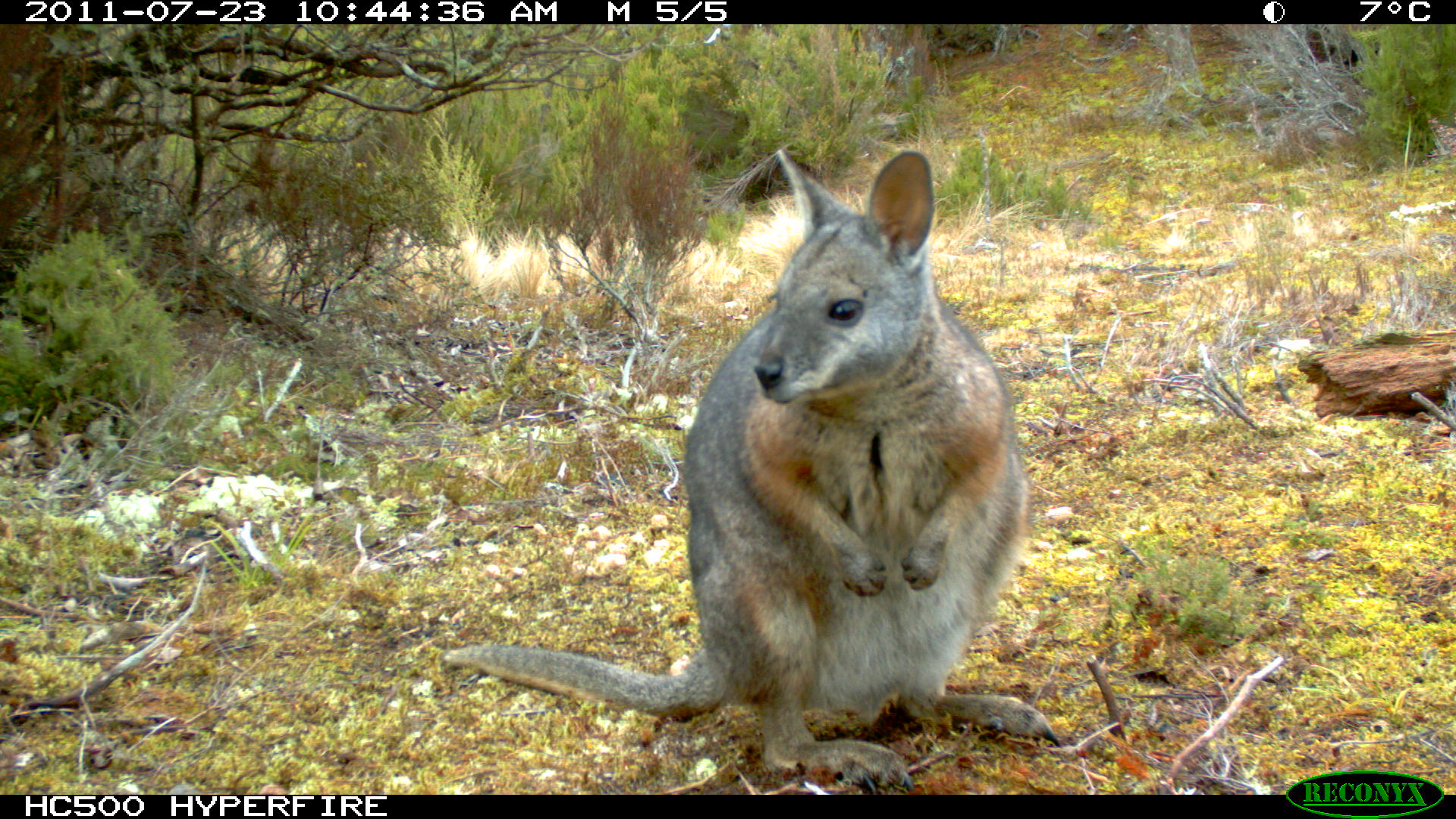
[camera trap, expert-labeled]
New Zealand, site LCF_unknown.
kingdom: Animalia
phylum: Chordata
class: Mammalia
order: Diprotodontia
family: Macropodidae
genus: Notamacropus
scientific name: Notamacropus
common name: wallaby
Wallaby (Notamacropus).